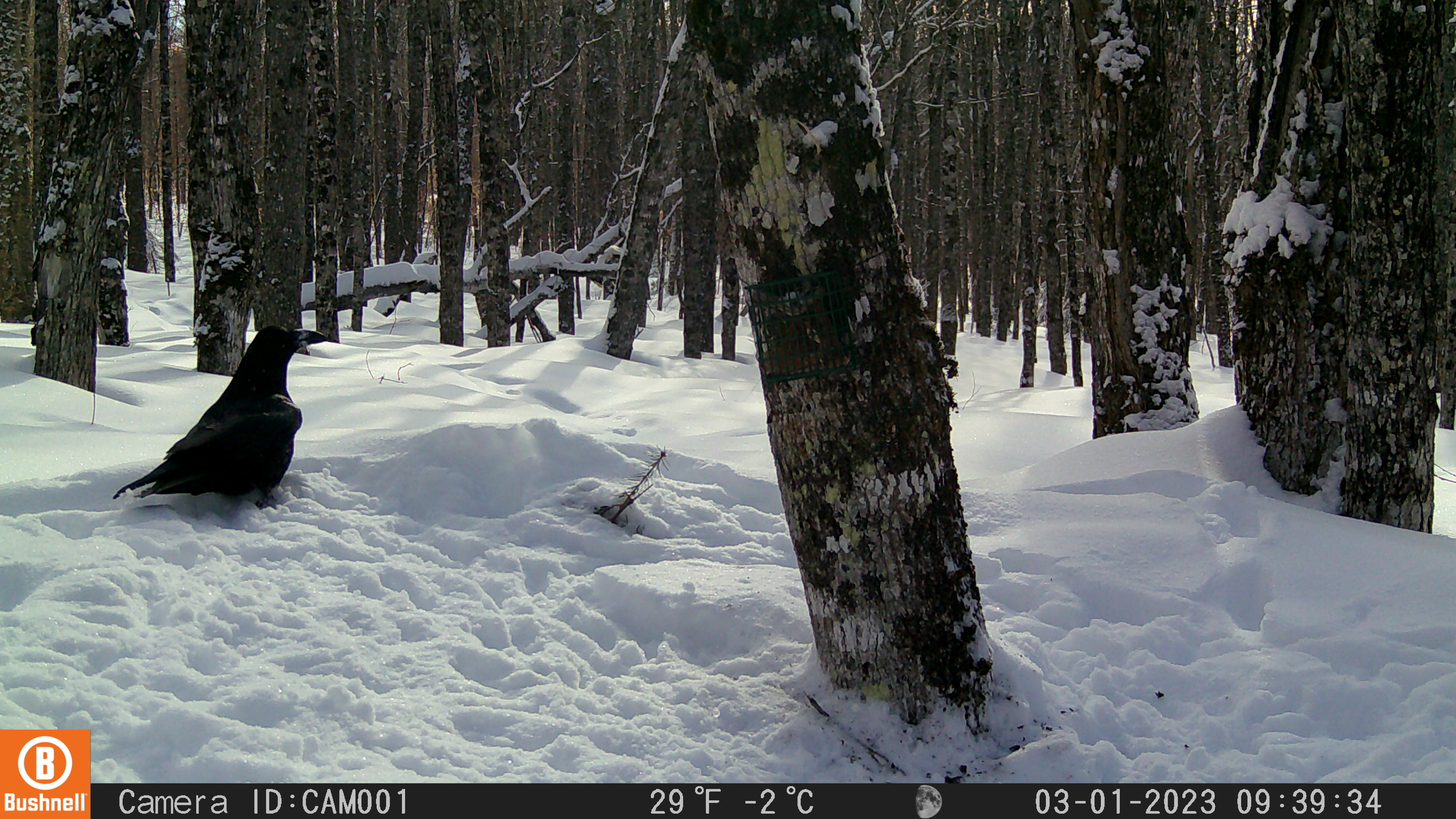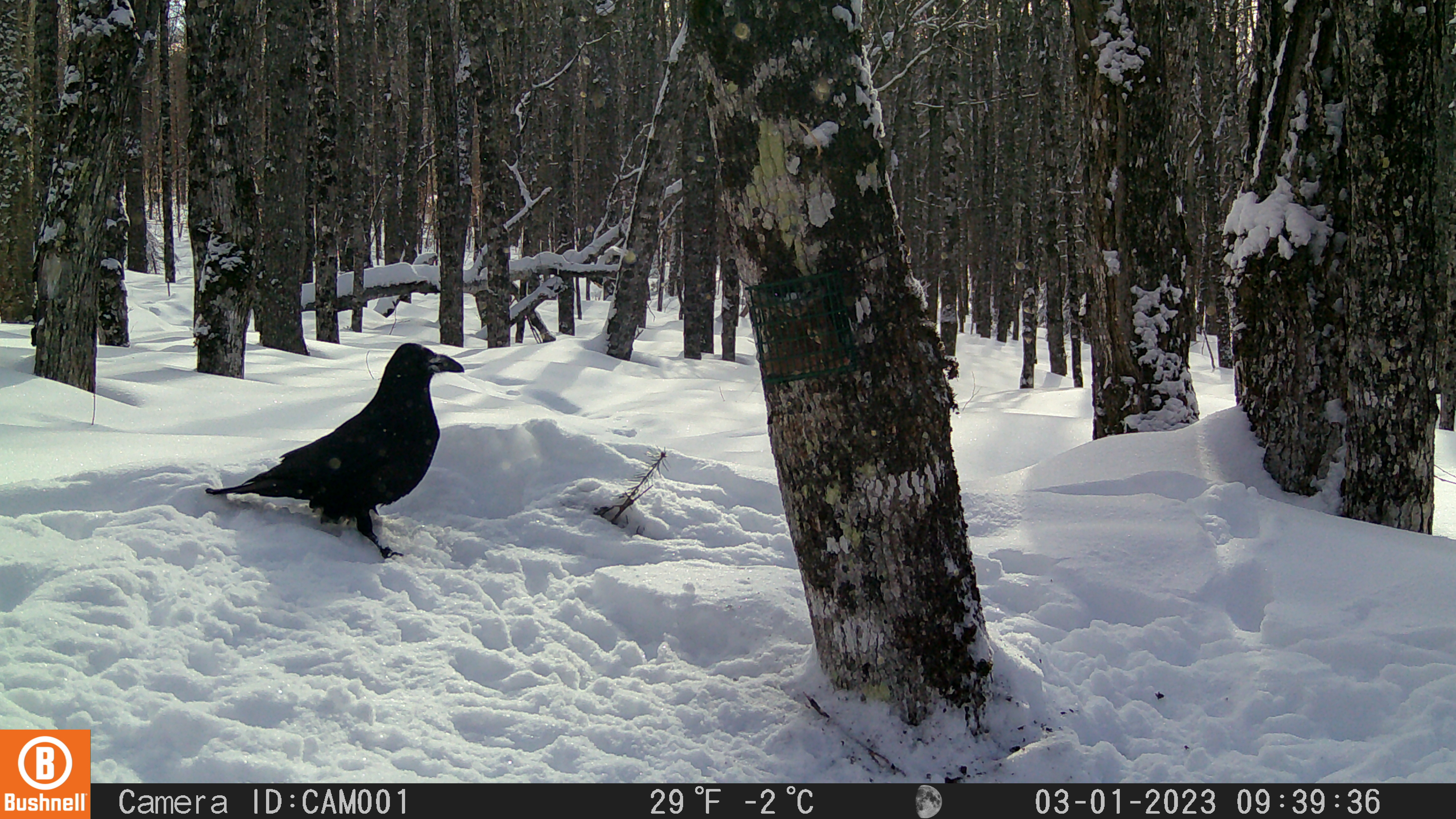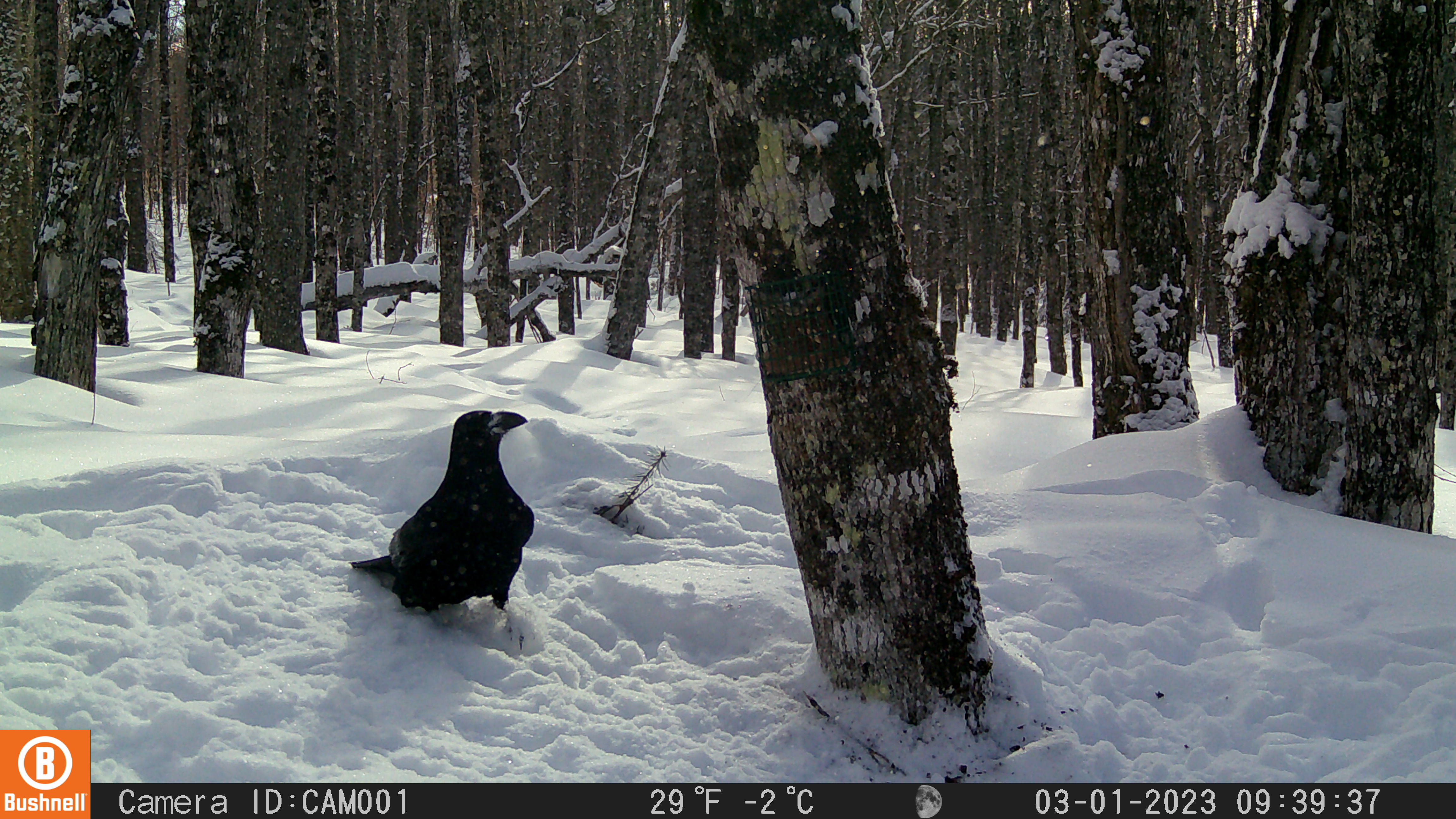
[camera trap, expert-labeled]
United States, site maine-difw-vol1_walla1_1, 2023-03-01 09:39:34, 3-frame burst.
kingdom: Animalia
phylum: Chordata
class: Aves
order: Passeriformes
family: Corvidae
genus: Corvus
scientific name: Corvus corax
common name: common raven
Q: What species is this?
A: Common raven (Corvus corax).